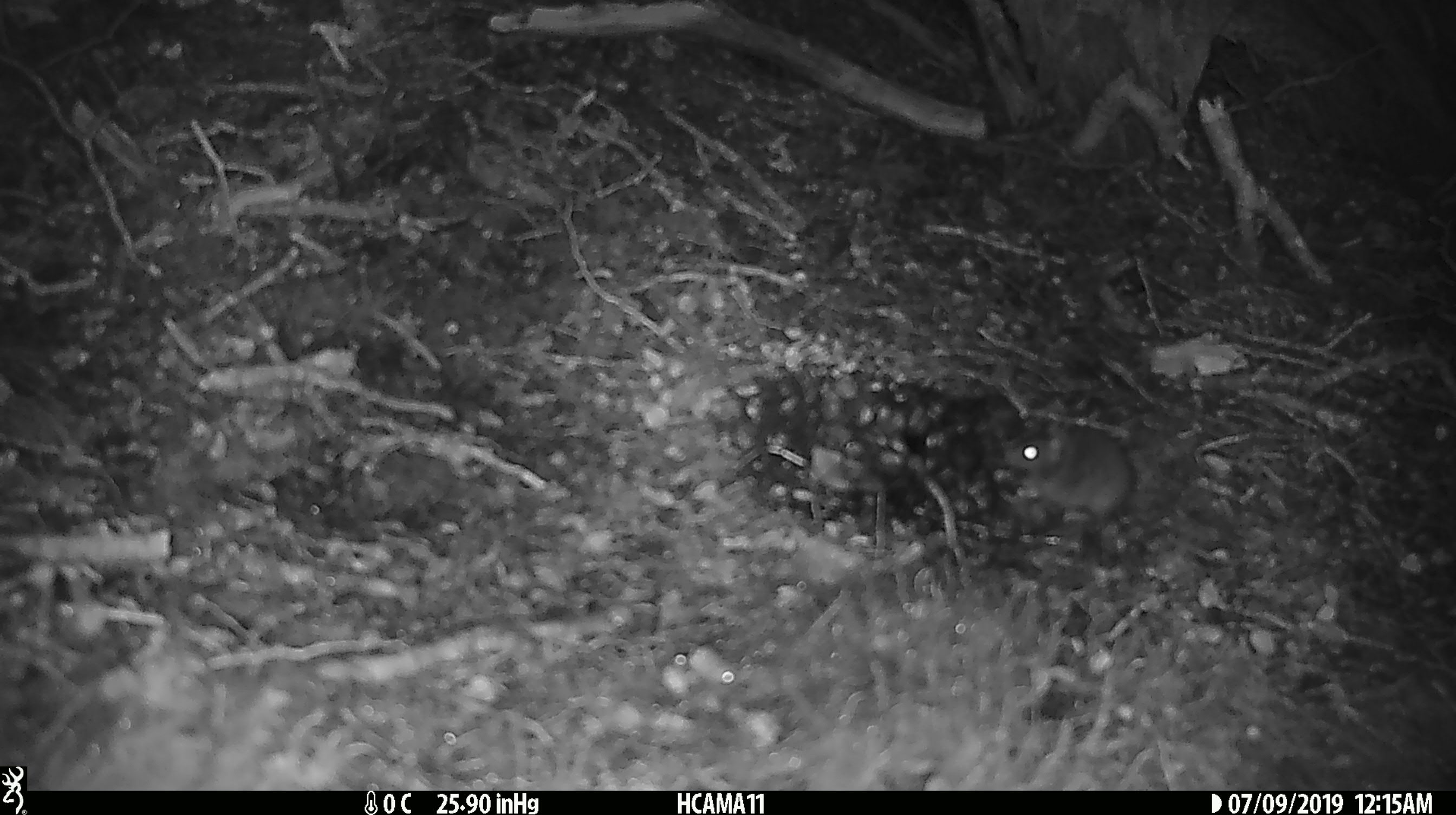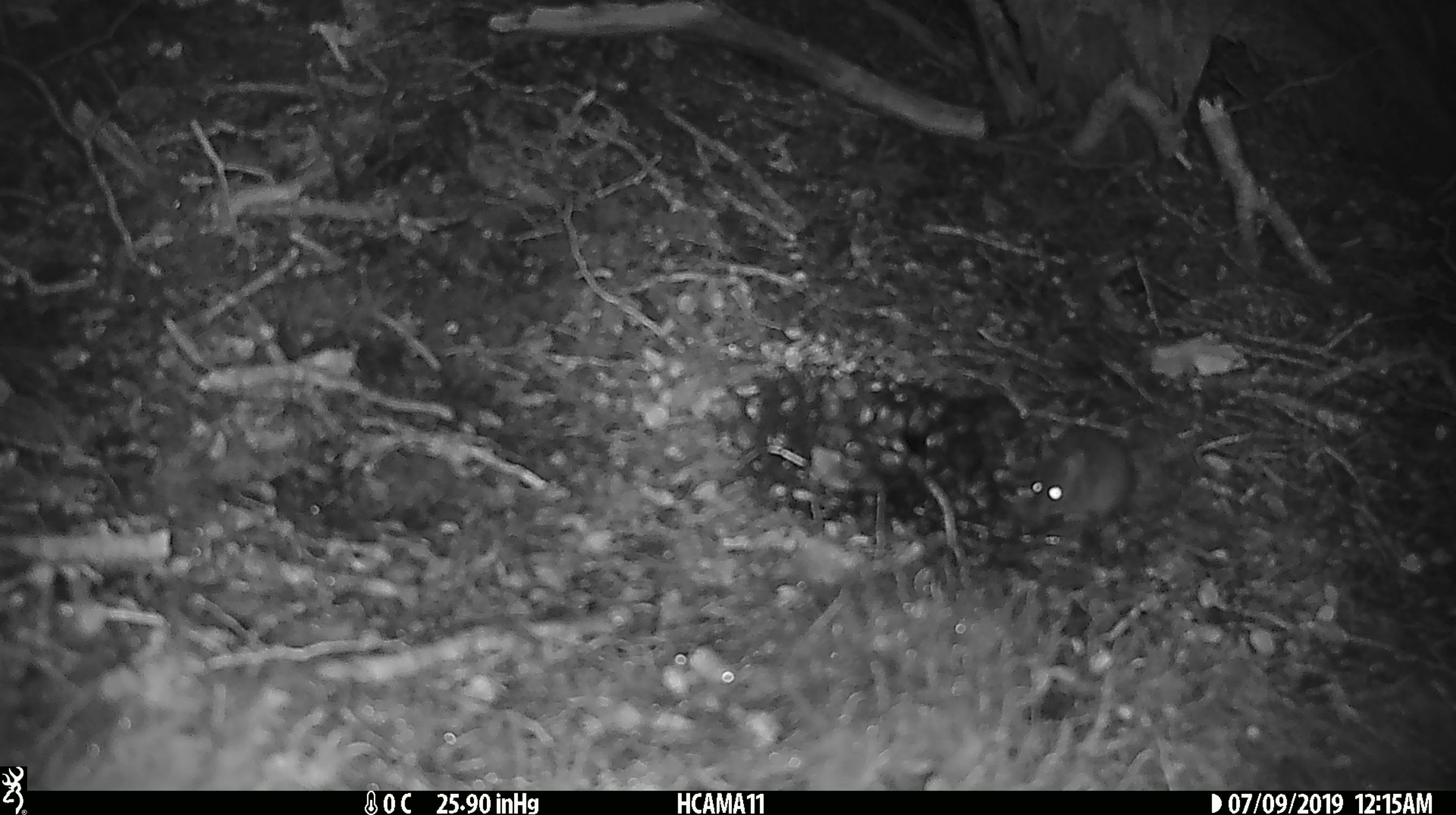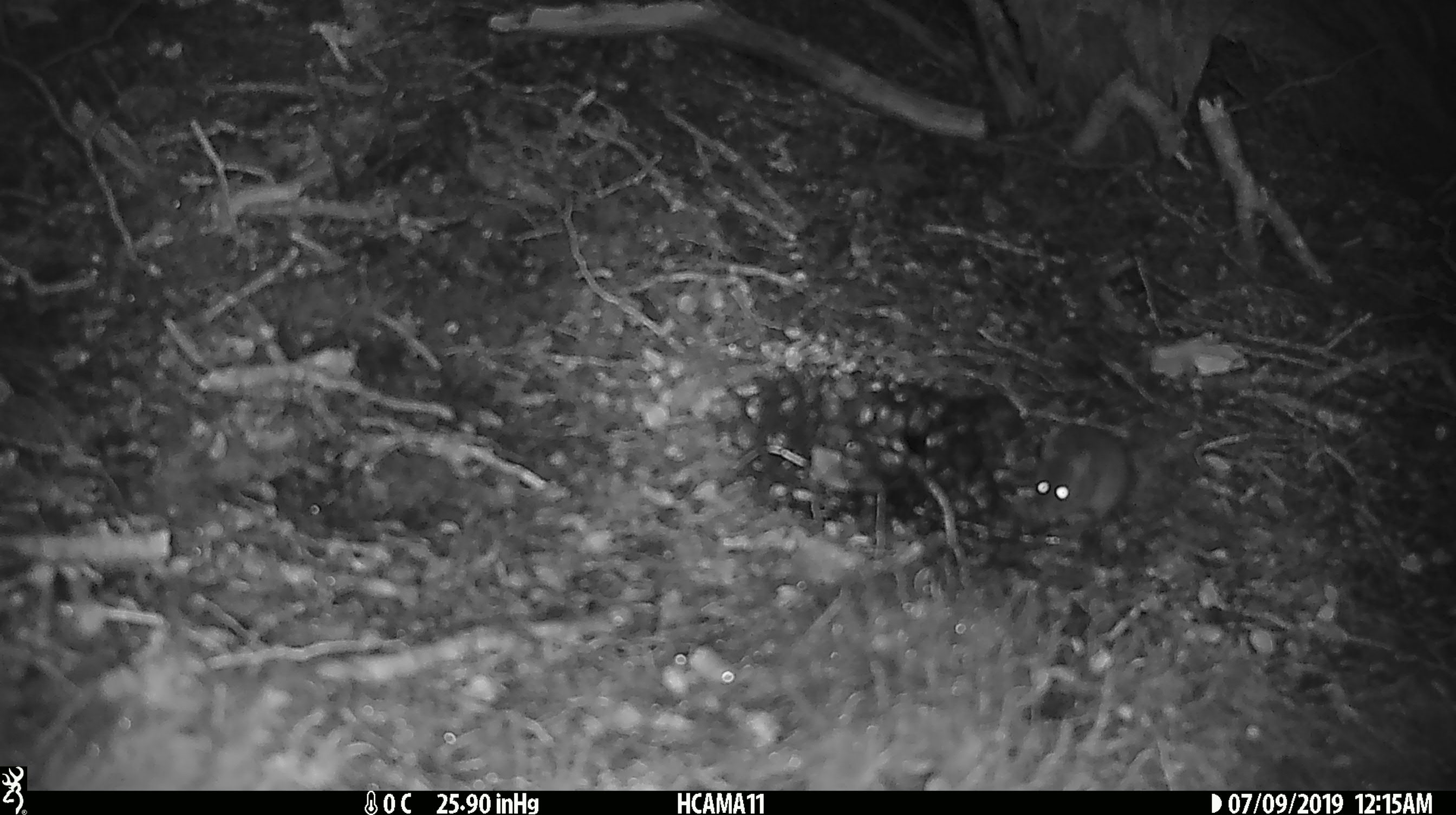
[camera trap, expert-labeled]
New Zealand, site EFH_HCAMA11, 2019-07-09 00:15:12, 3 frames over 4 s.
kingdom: Animalia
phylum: Chordata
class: Mammalia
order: Rodentia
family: Muridae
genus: Mus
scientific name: Mus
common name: mouse